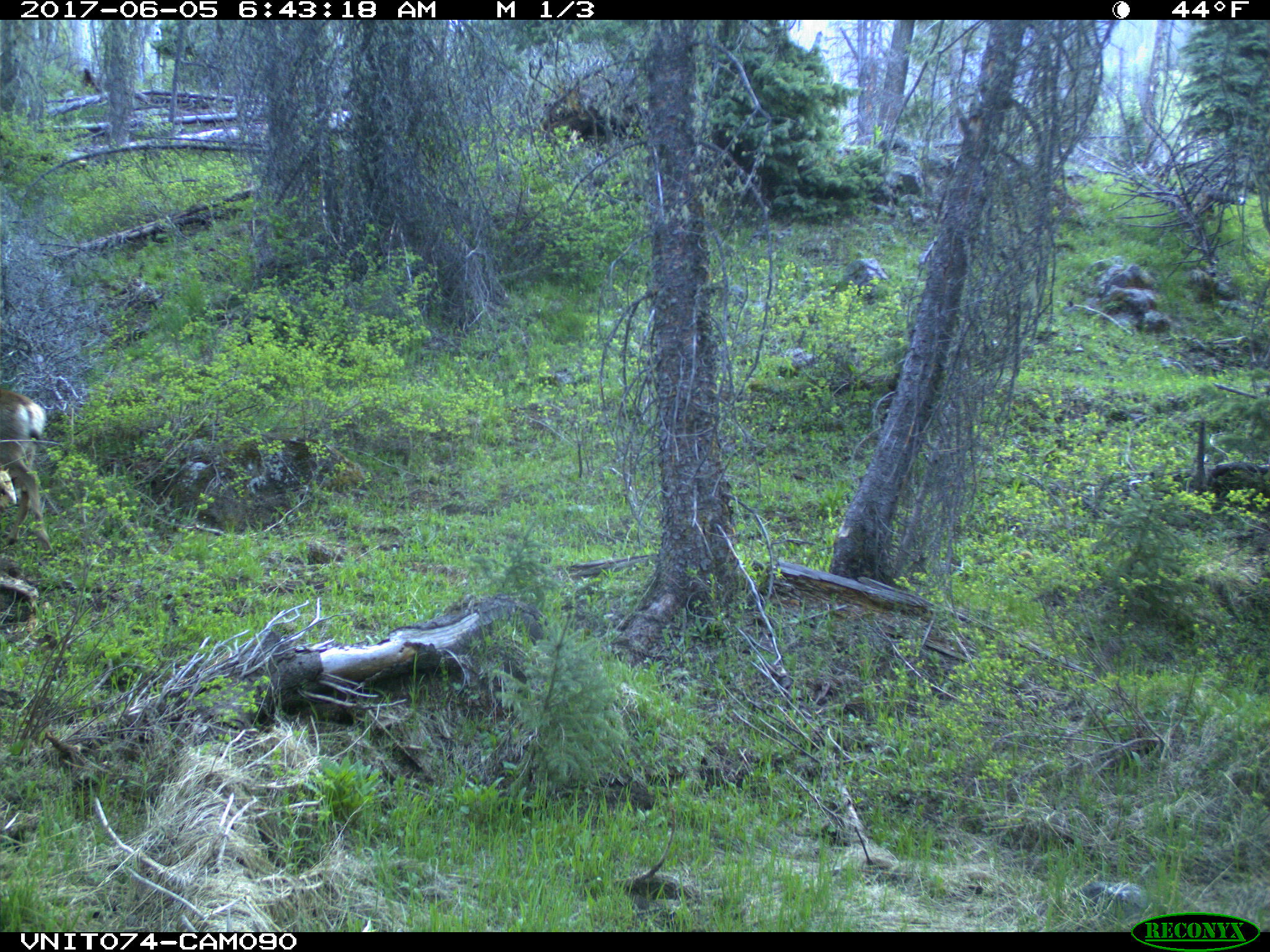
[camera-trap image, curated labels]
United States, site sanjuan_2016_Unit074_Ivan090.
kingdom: Animalia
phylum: Chordata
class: Mammalia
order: Artiodactyla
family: Cervidae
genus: Odocoileus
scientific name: Odocoileus hemionus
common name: mule deer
Odocoileus hemionus (mule deer).